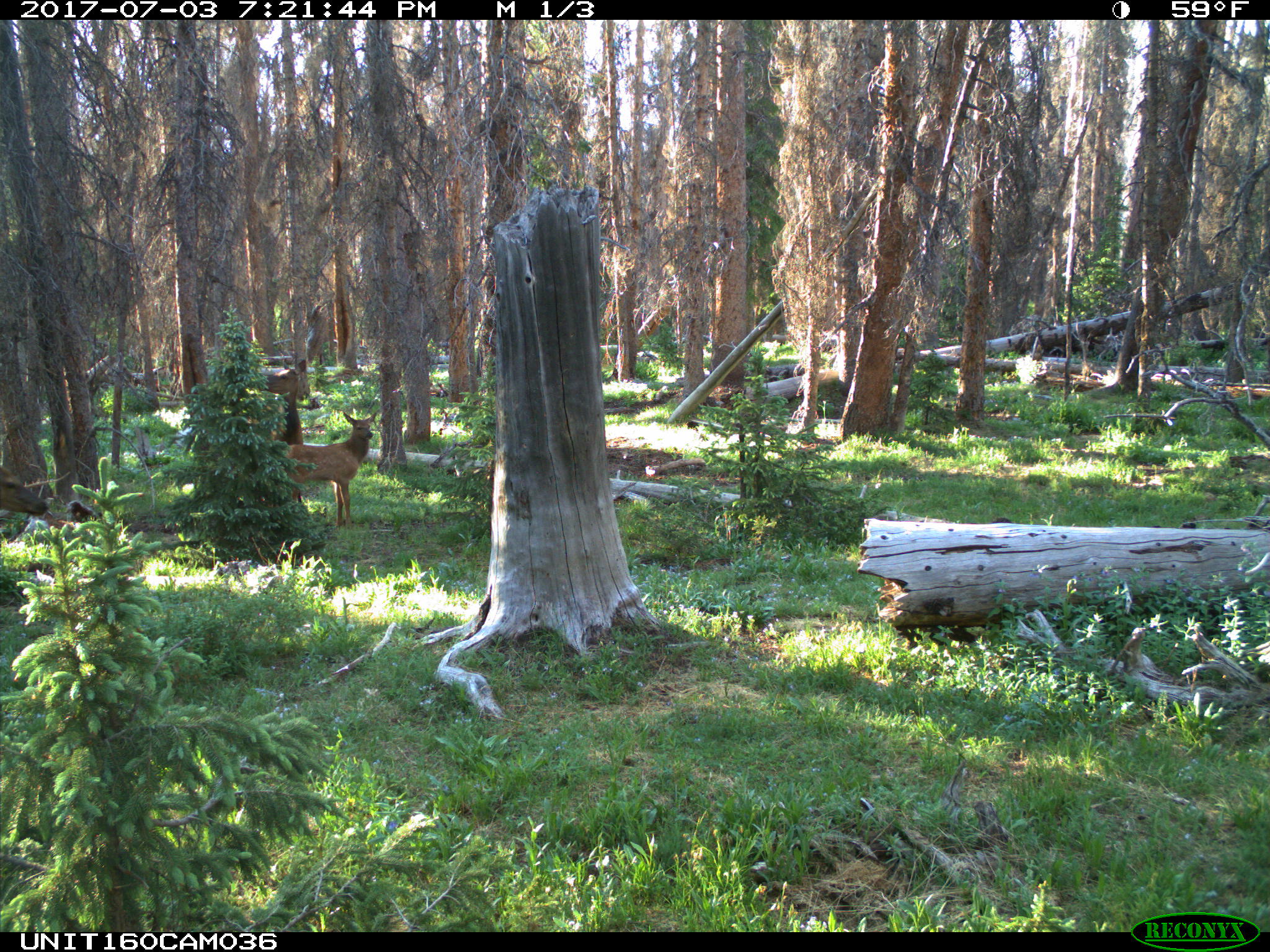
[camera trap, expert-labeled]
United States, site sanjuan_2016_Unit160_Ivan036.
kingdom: Animalia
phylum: Chordata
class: Mammalia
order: Artiodactyla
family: Cervidae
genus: Cervus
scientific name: Cervus elaphus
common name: red deer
Cervus elaphus (red deer).